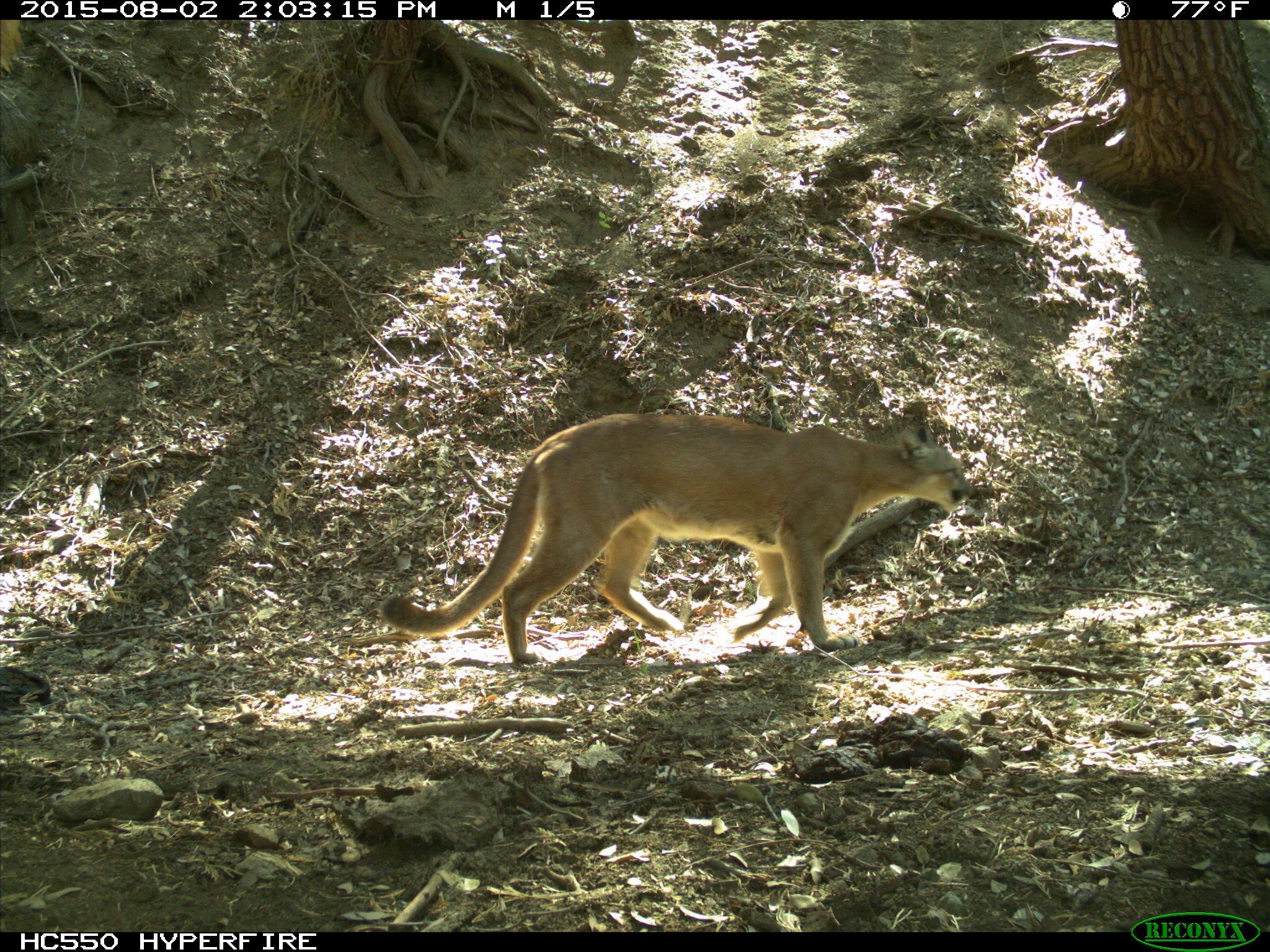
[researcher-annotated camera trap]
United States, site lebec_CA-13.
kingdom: Animalia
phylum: Chordata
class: Mammalia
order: Carnivora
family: Felidae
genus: Puma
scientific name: Puma concolor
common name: mountain lion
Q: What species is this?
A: Puma concolor (mountain lion).